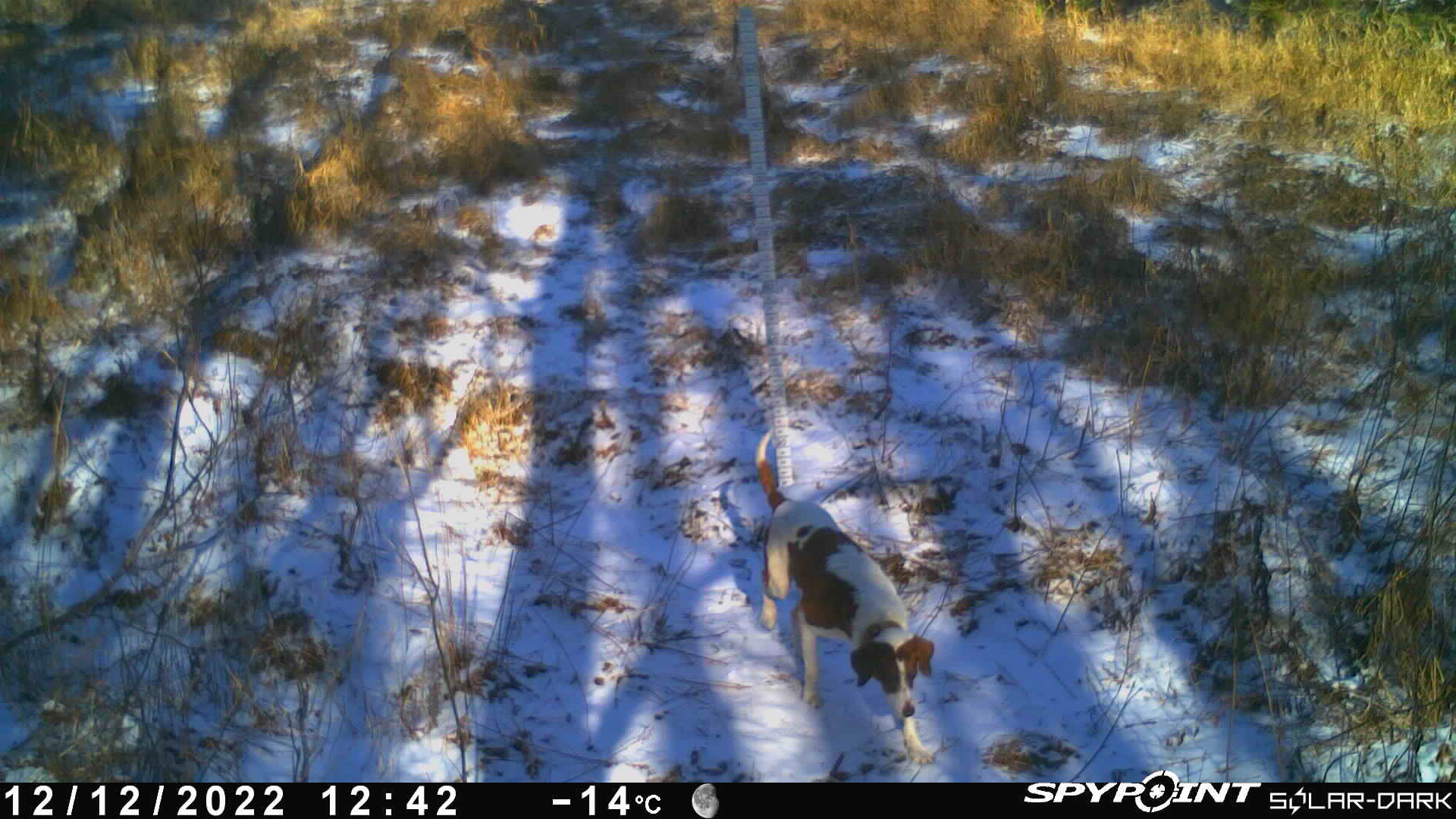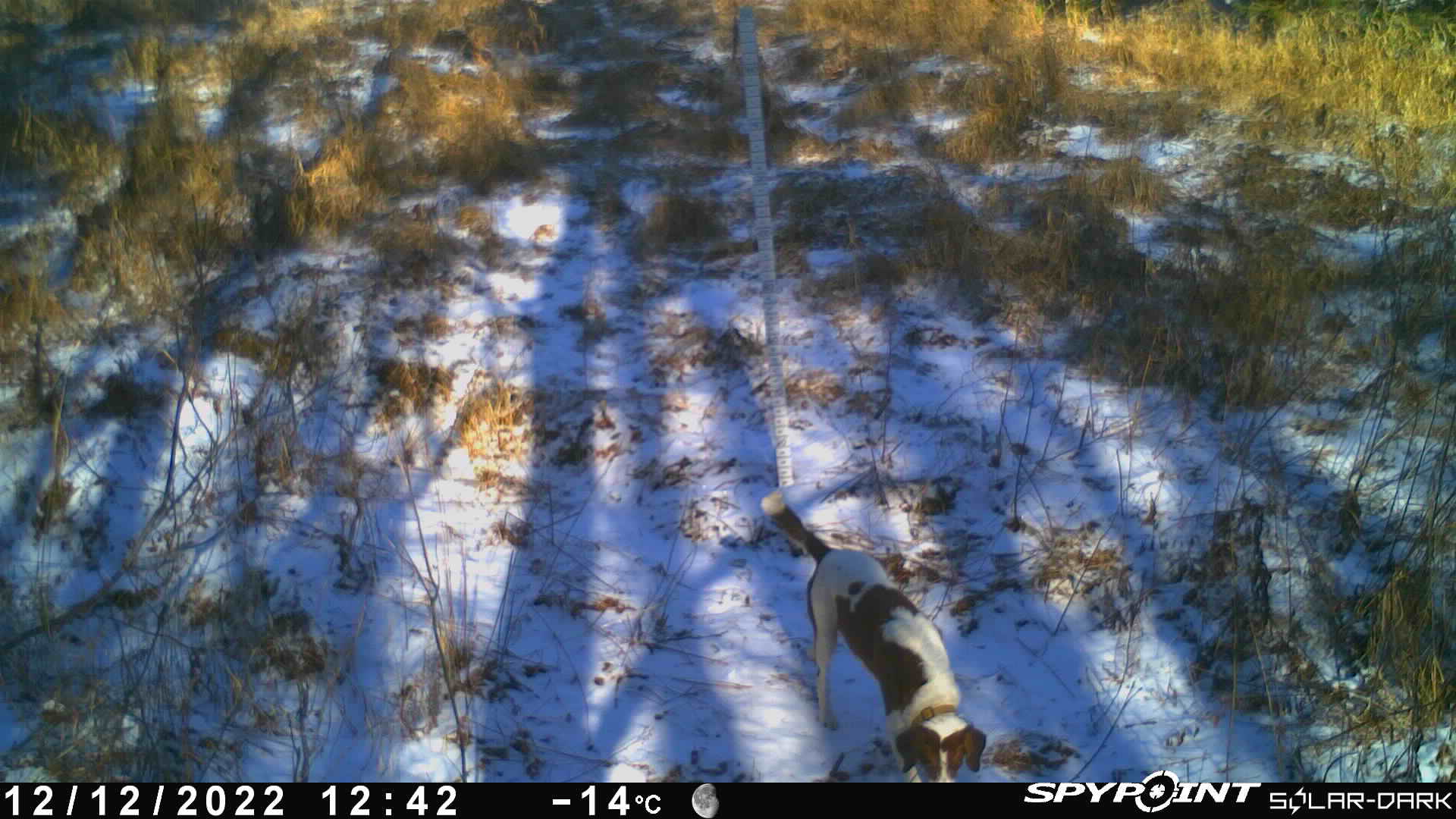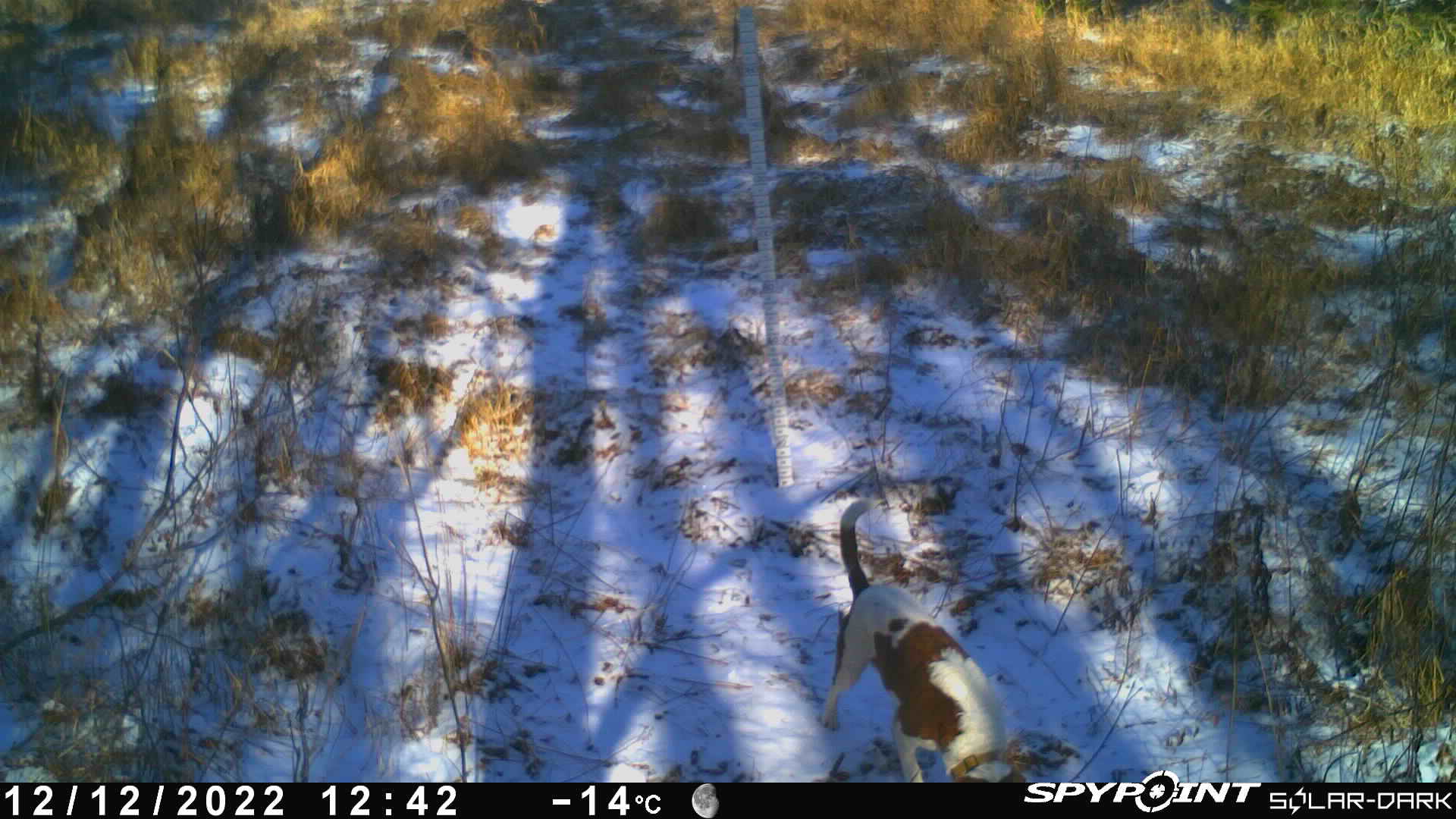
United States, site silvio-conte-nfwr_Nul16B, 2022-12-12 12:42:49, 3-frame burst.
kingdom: Animalia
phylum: Chordata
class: Mammalia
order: Carnivora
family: Canidae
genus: Canis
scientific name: Canis familiaris familiaris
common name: domestic dog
Domestic dog (Canis familiaris familiaris).